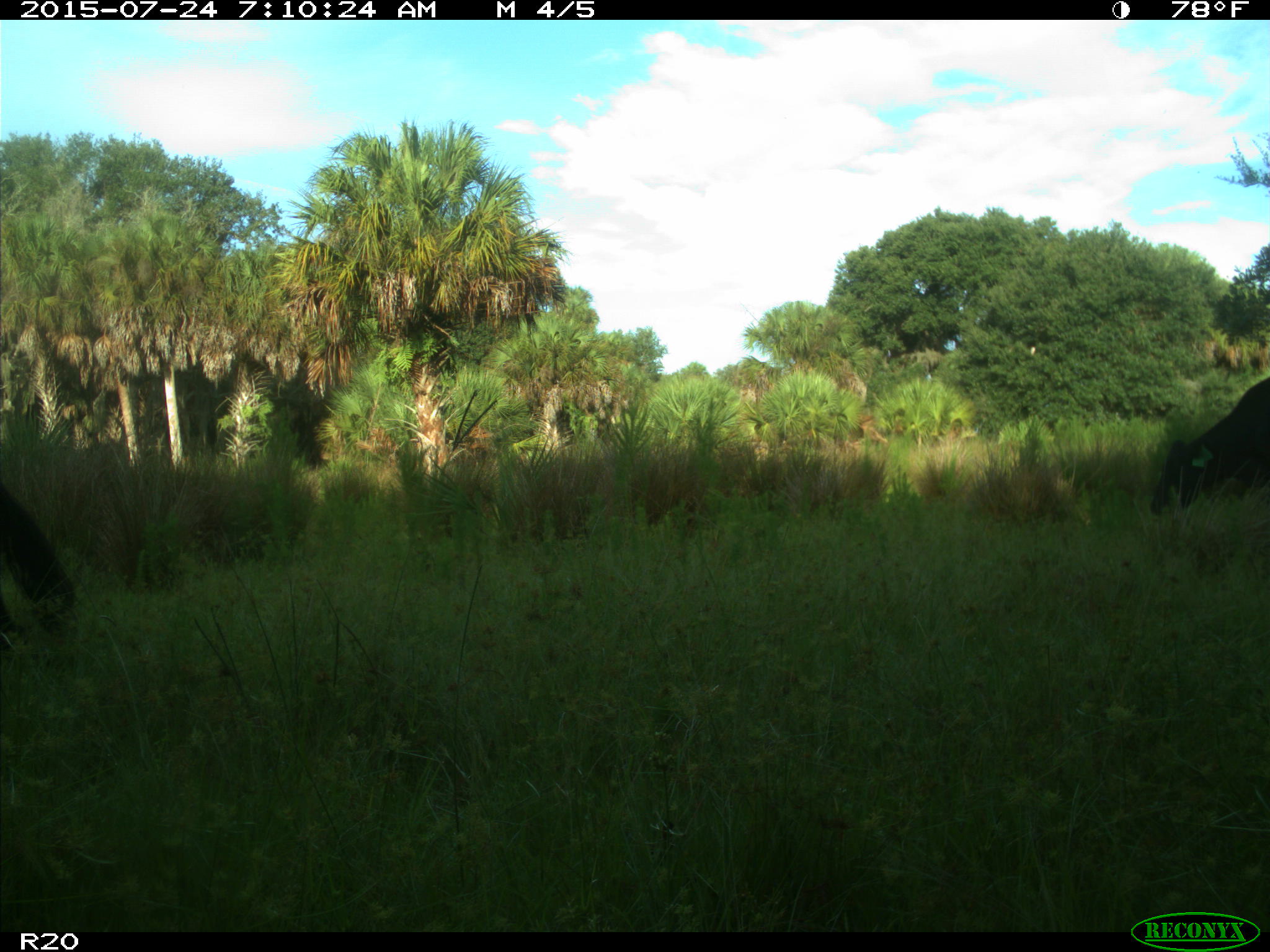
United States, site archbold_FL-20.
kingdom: Animalia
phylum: Chordata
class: Mammalia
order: Artiodactyla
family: Bovidae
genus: Bos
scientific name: Bos taurus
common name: domestic cow